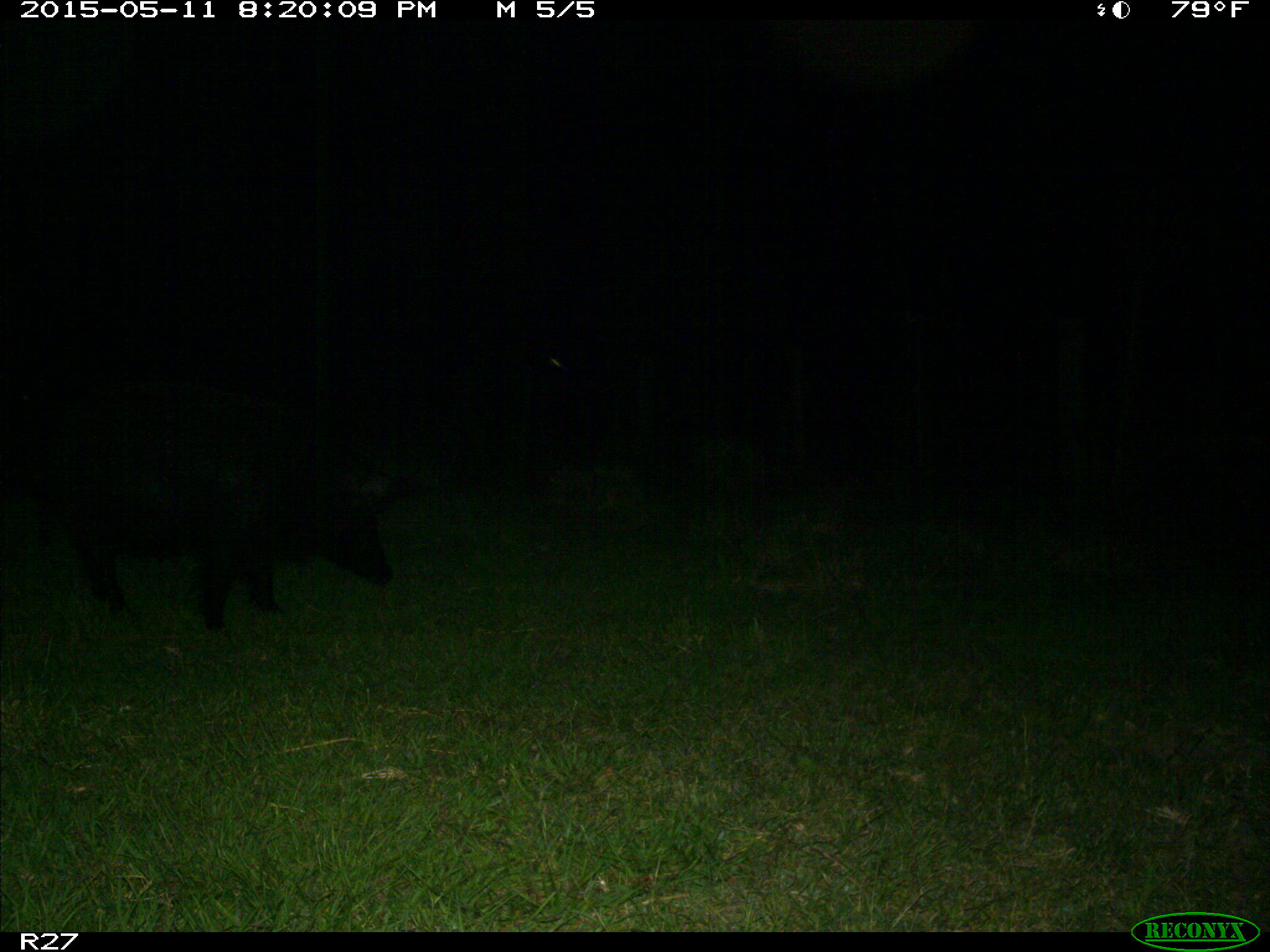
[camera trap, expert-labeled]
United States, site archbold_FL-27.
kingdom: Animalia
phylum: Chordata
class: Mammalia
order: Artiodactyla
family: Suidae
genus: Sus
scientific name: Sus scrofa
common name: wild boar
Sus scrofa (wild boar).